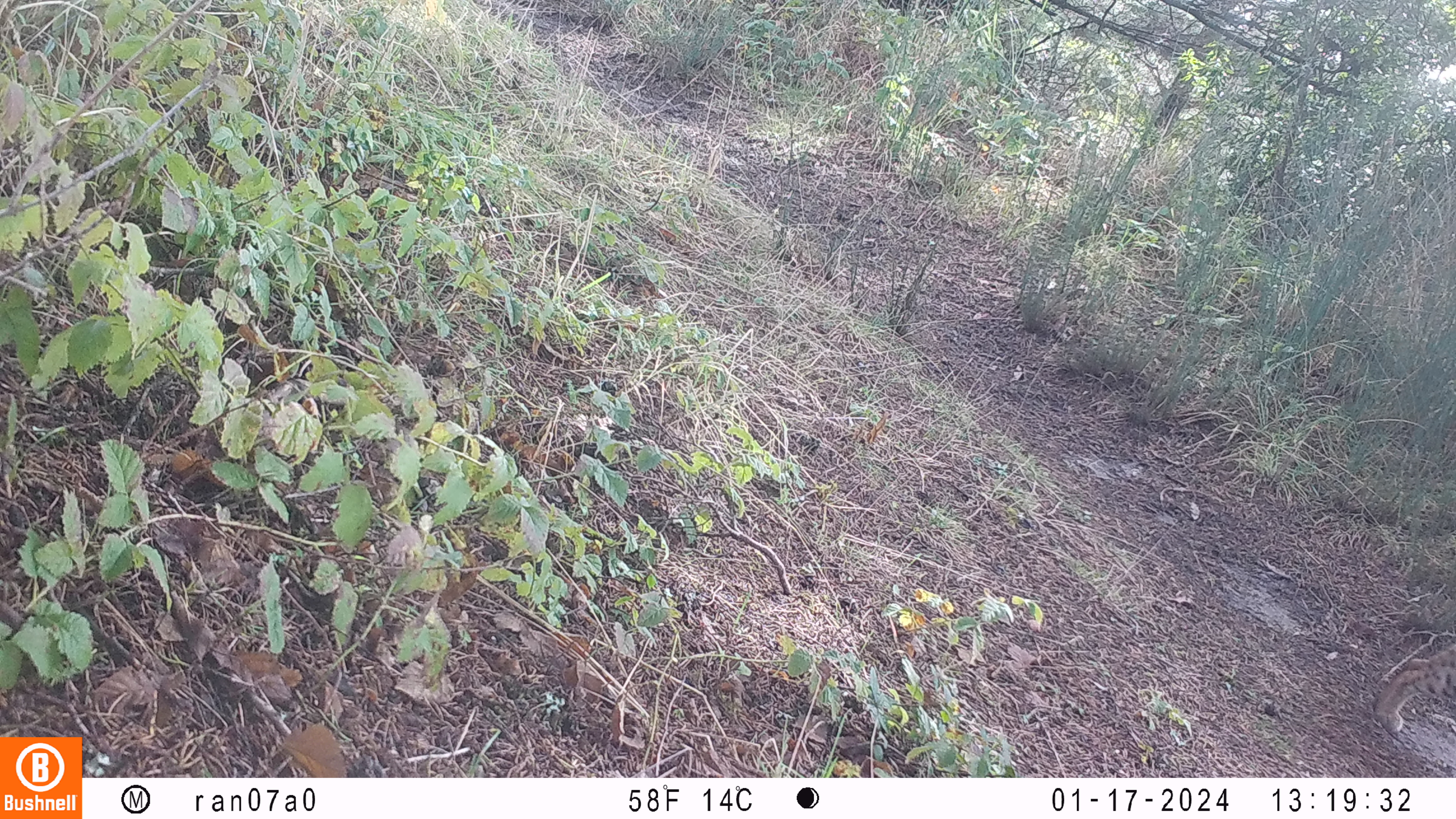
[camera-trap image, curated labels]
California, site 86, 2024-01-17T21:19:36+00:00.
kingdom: Animalia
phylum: Chordata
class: Mammalia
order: Carnivora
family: Felidae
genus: Lynx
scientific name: Lynx rufus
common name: bobcat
Bobcat (Lynx rufus).